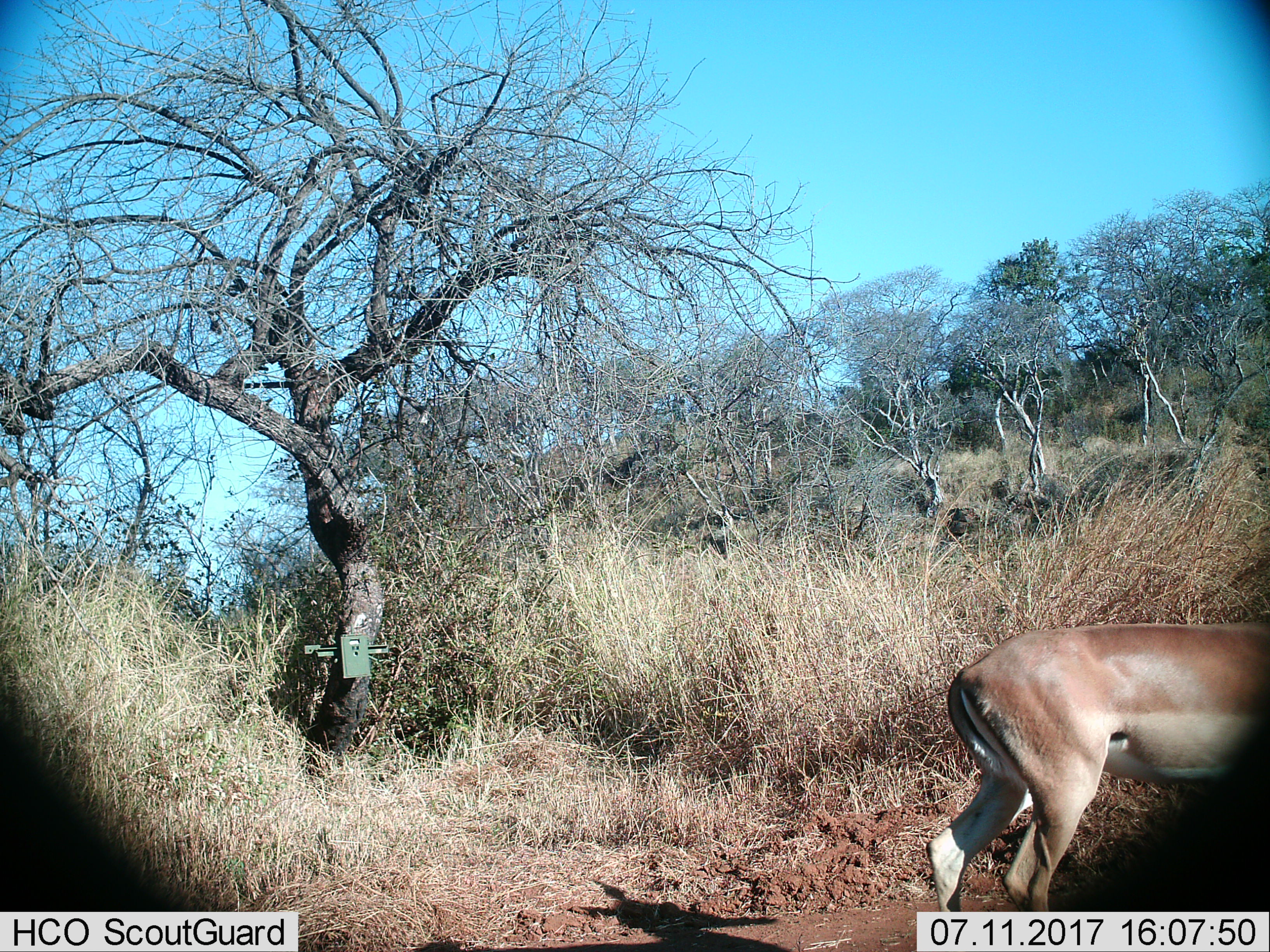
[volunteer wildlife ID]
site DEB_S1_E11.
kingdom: Animalia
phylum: Chordata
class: Mammalia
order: Artiodactyla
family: Bovidae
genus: Aepyceros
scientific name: Aepyceros melampus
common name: impala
Impala (Aepyceros melampus), count 1. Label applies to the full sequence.